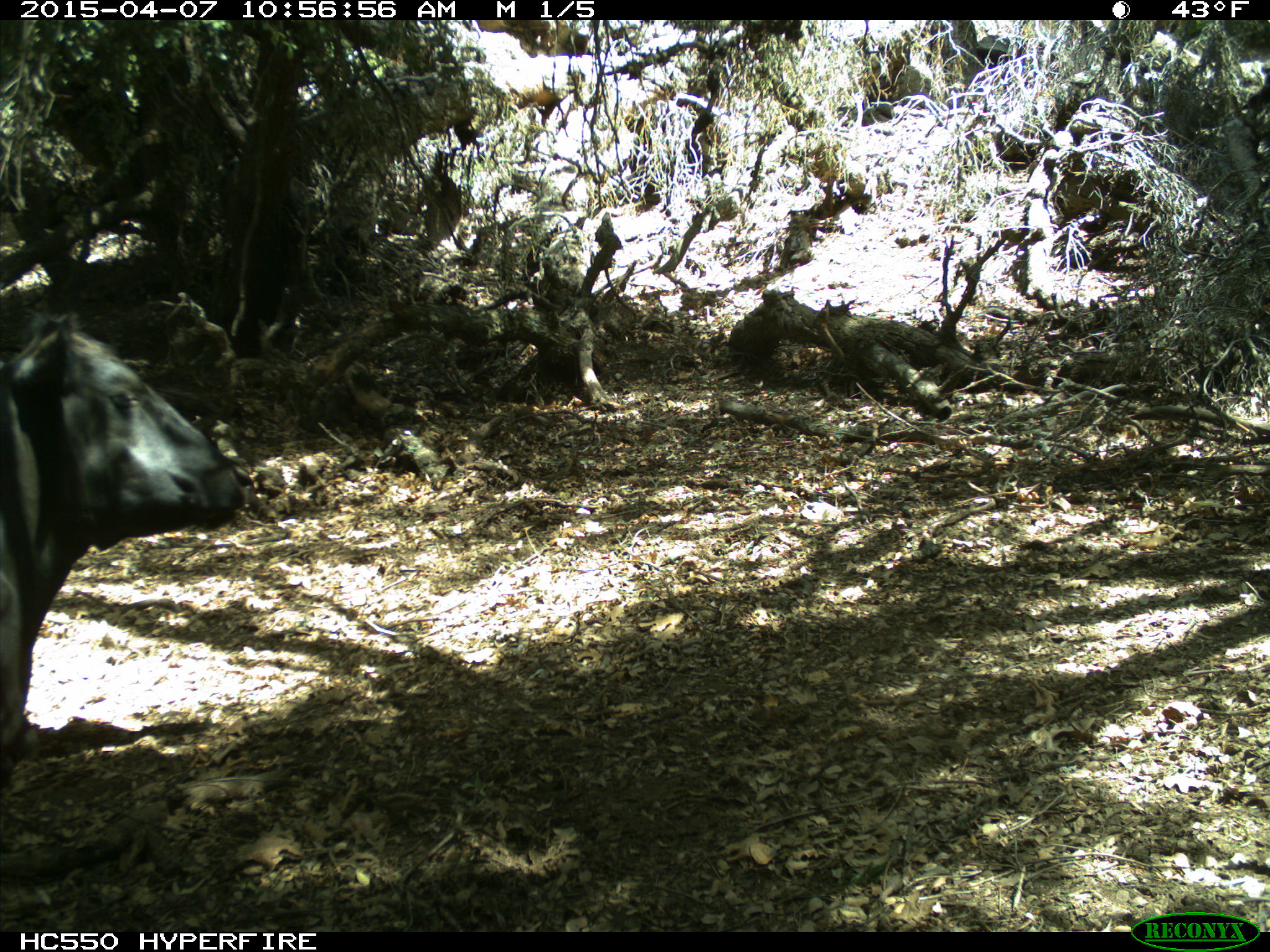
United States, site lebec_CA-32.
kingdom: Animalia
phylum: Chordata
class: Mammalia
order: Artiodactyla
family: Bovidae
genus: Bos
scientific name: Bos taurus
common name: domestic cow